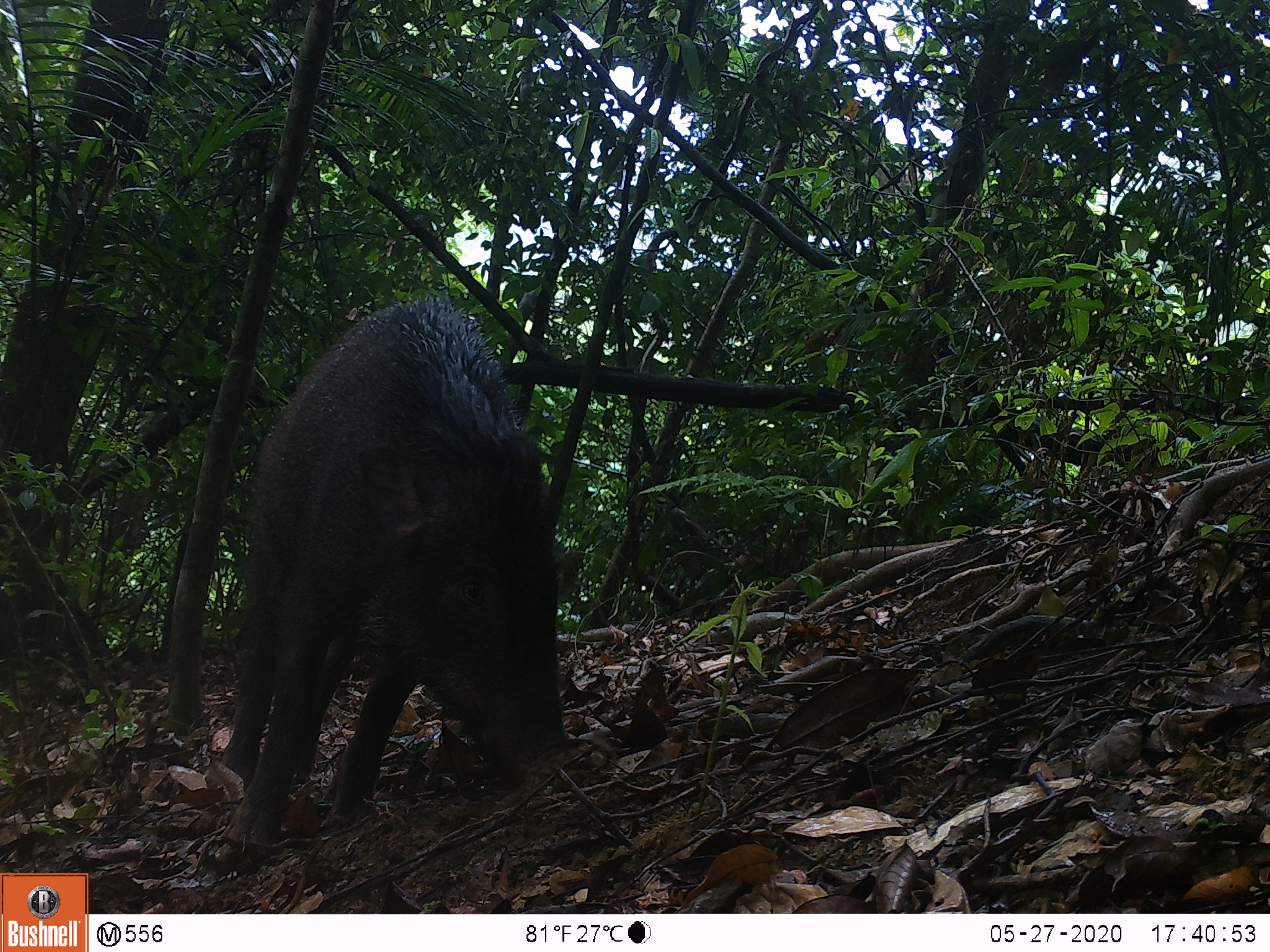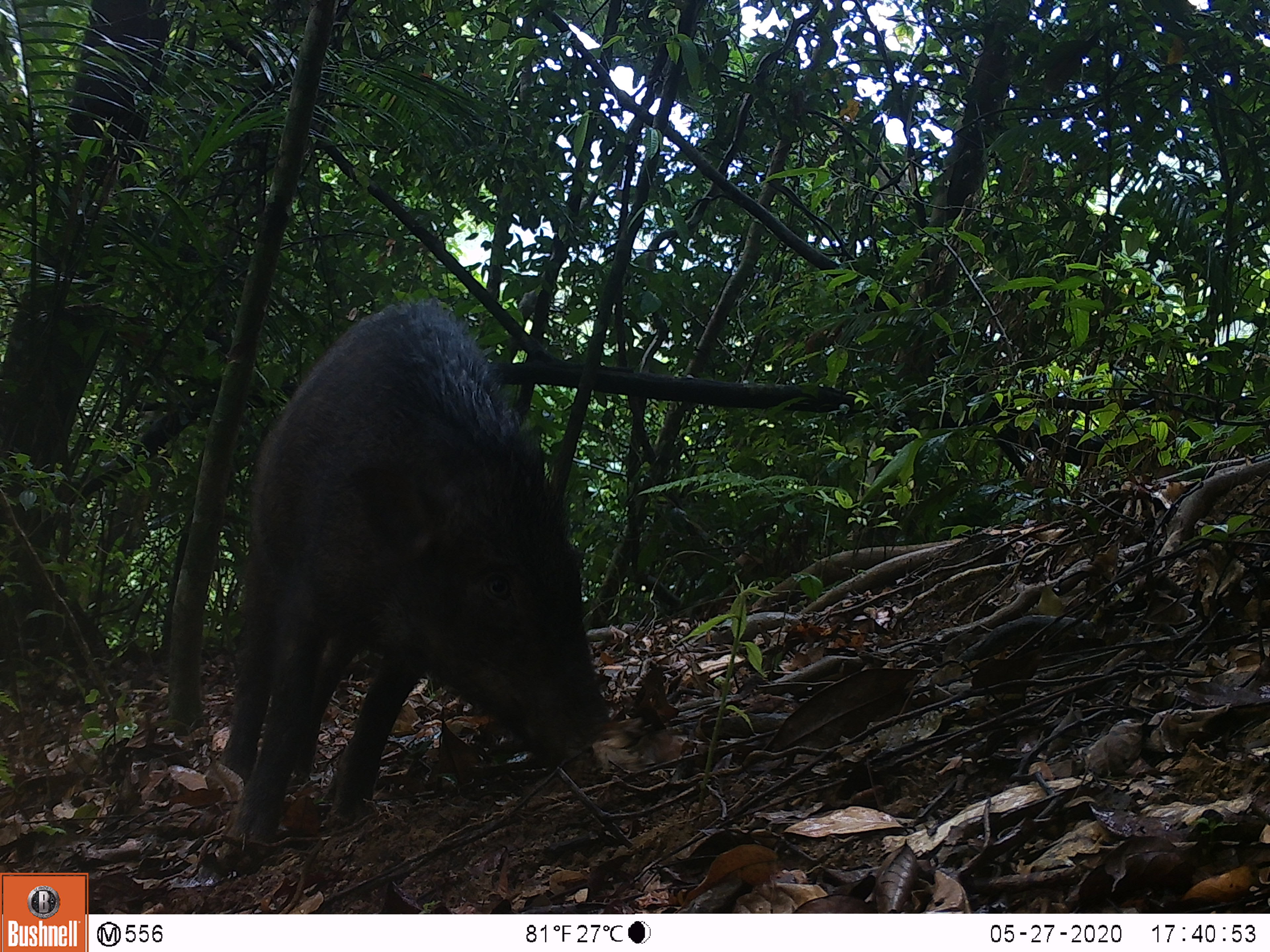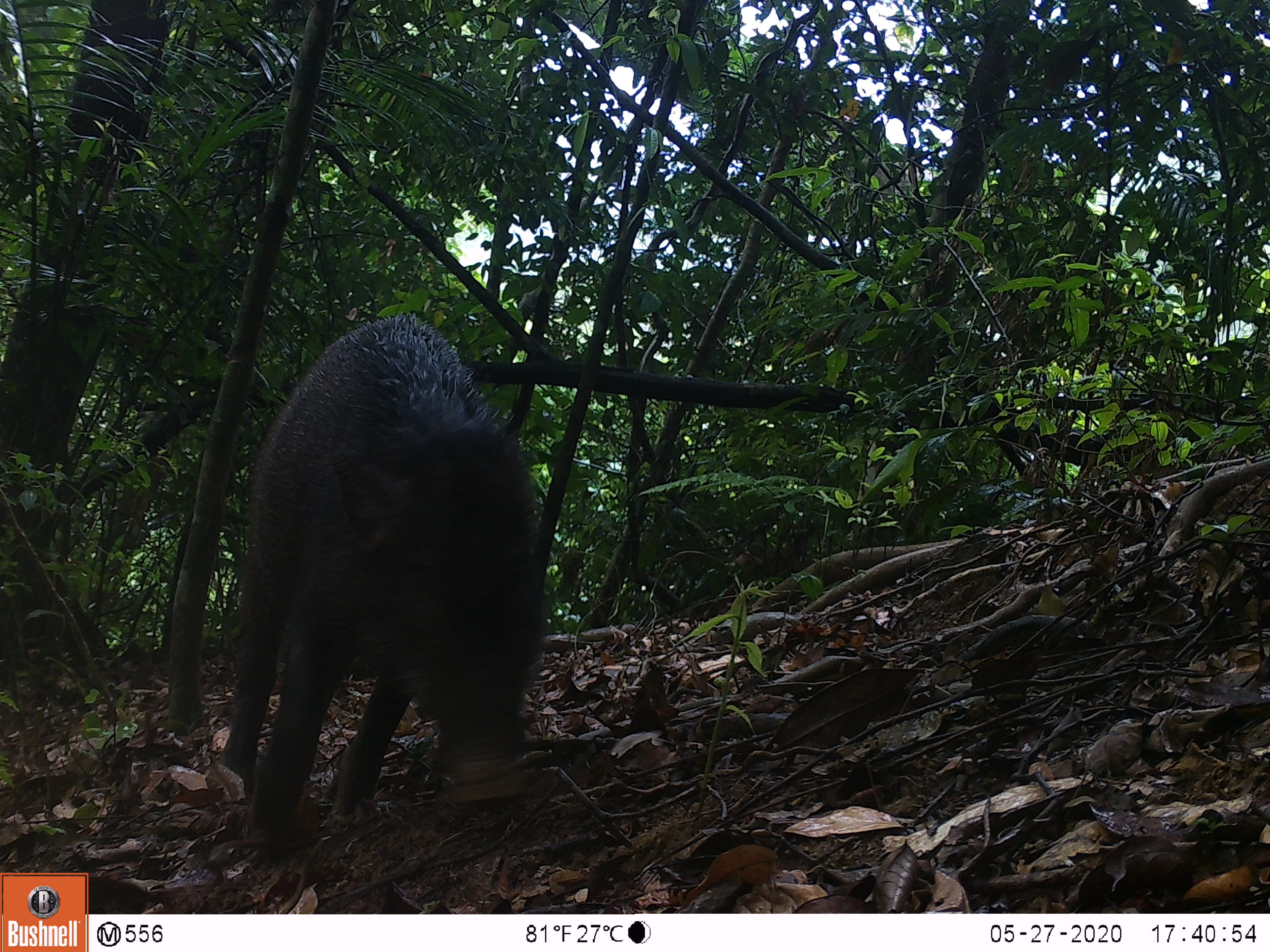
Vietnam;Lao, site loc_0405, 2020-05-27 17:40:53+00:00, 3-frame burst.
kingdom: Animalia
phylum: Chordata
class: Mammalia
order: Artiodactyla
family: Suidae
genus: Sus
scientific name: Sus scrofa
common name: eurasian wild pig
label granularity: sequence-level